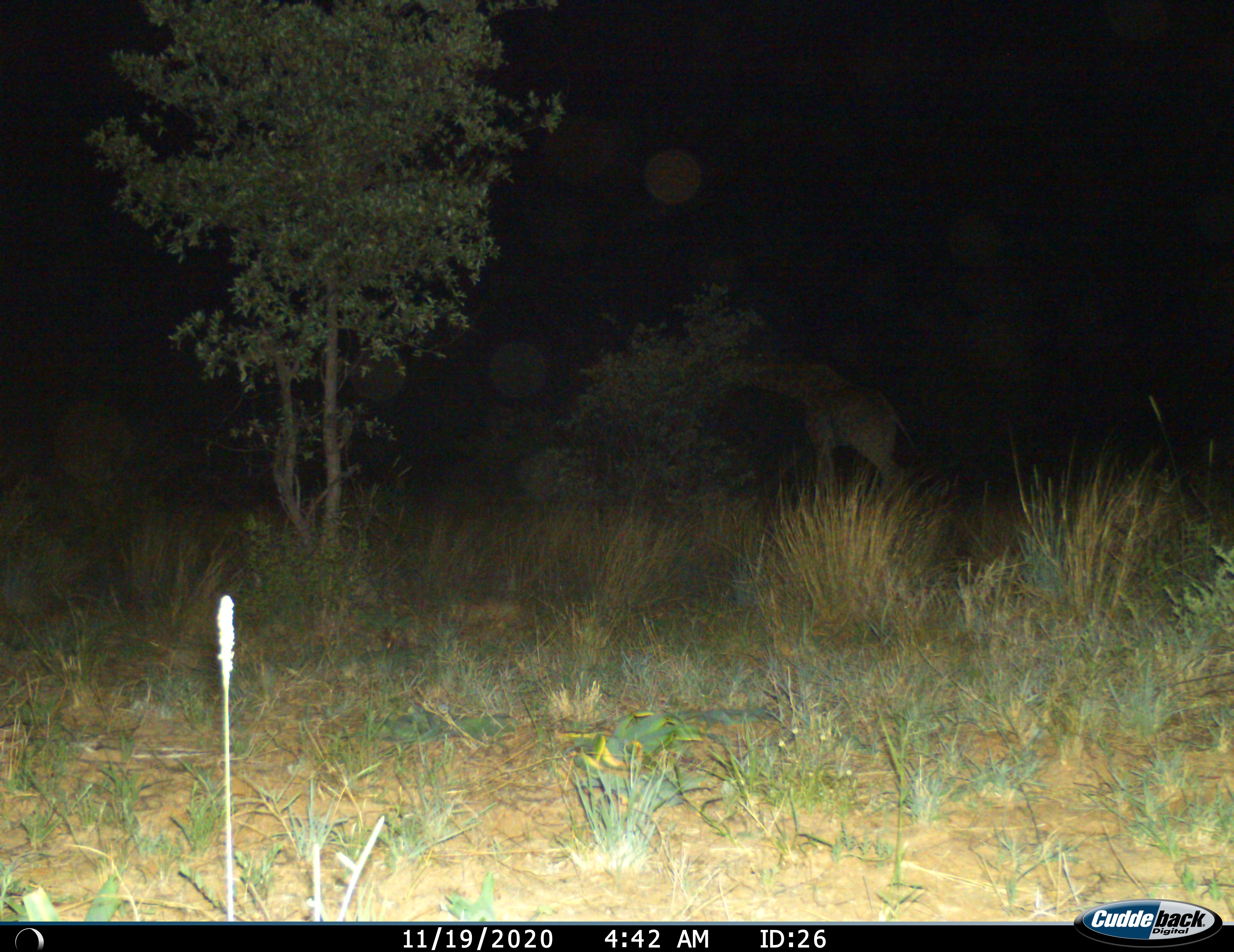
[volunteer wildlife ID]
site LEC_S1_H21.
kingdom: Animalia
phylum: Chordata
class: Mammalia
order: Artiodactyla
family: Giraffidae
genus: Giraffa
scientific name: Giraffa camelopardalis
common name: giraffe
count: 1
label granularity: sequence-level